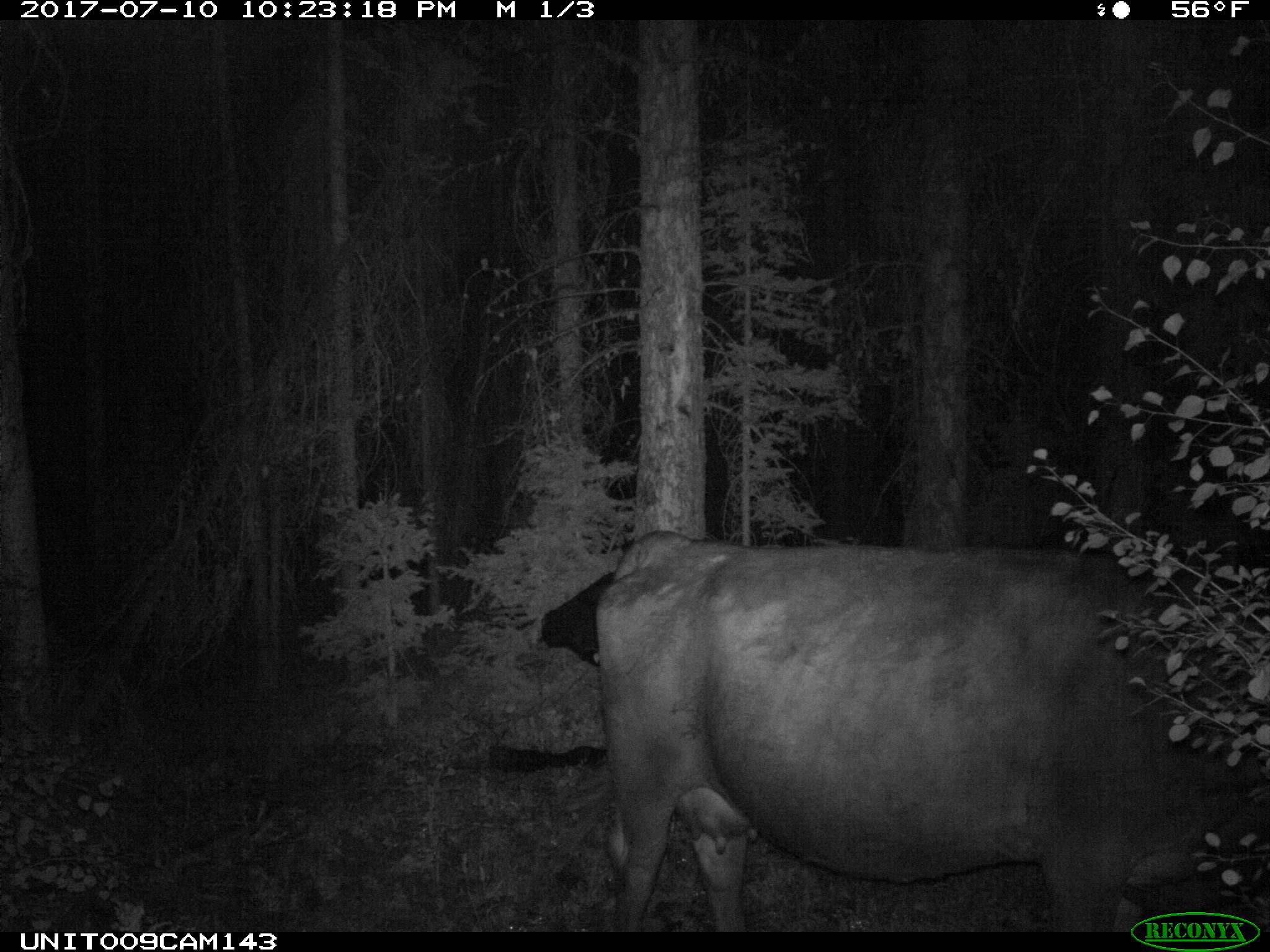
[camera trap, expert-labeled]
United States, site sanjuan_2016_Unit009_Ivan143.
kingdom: Animalia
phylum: Chordata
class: Mammalia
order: Artiodactyla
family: Bovidae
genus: Bos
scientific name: Bos taurus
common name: domestic cow